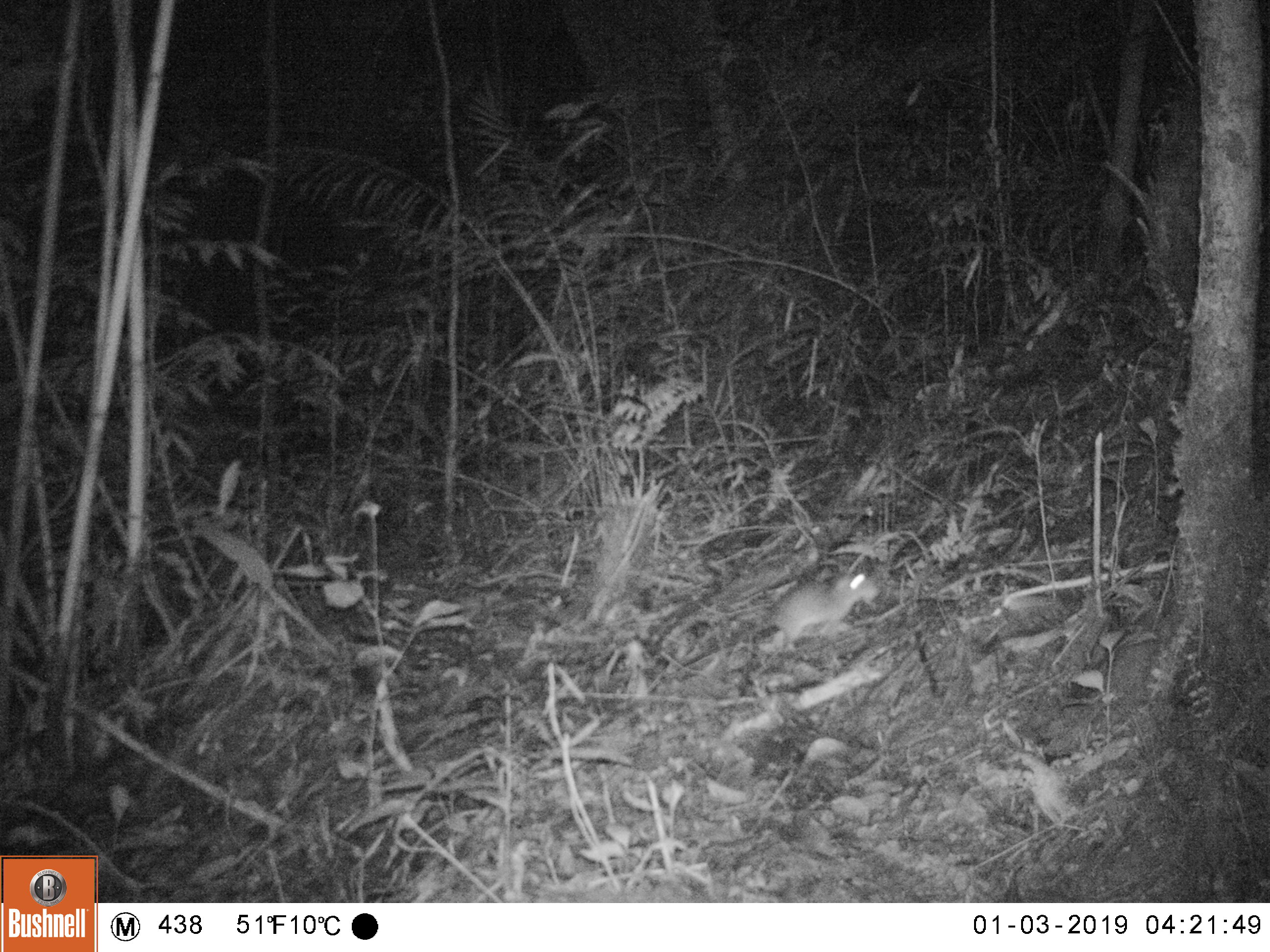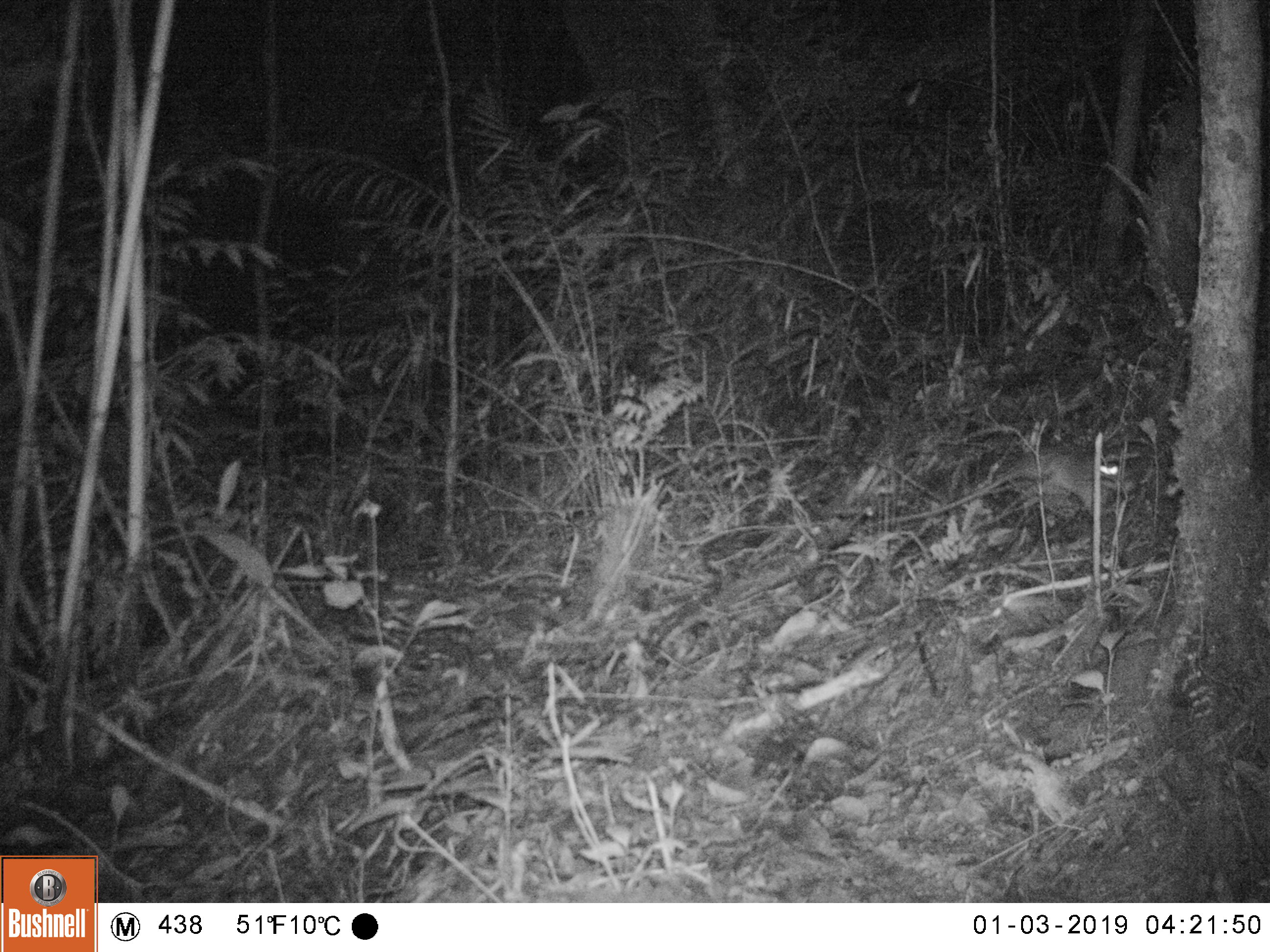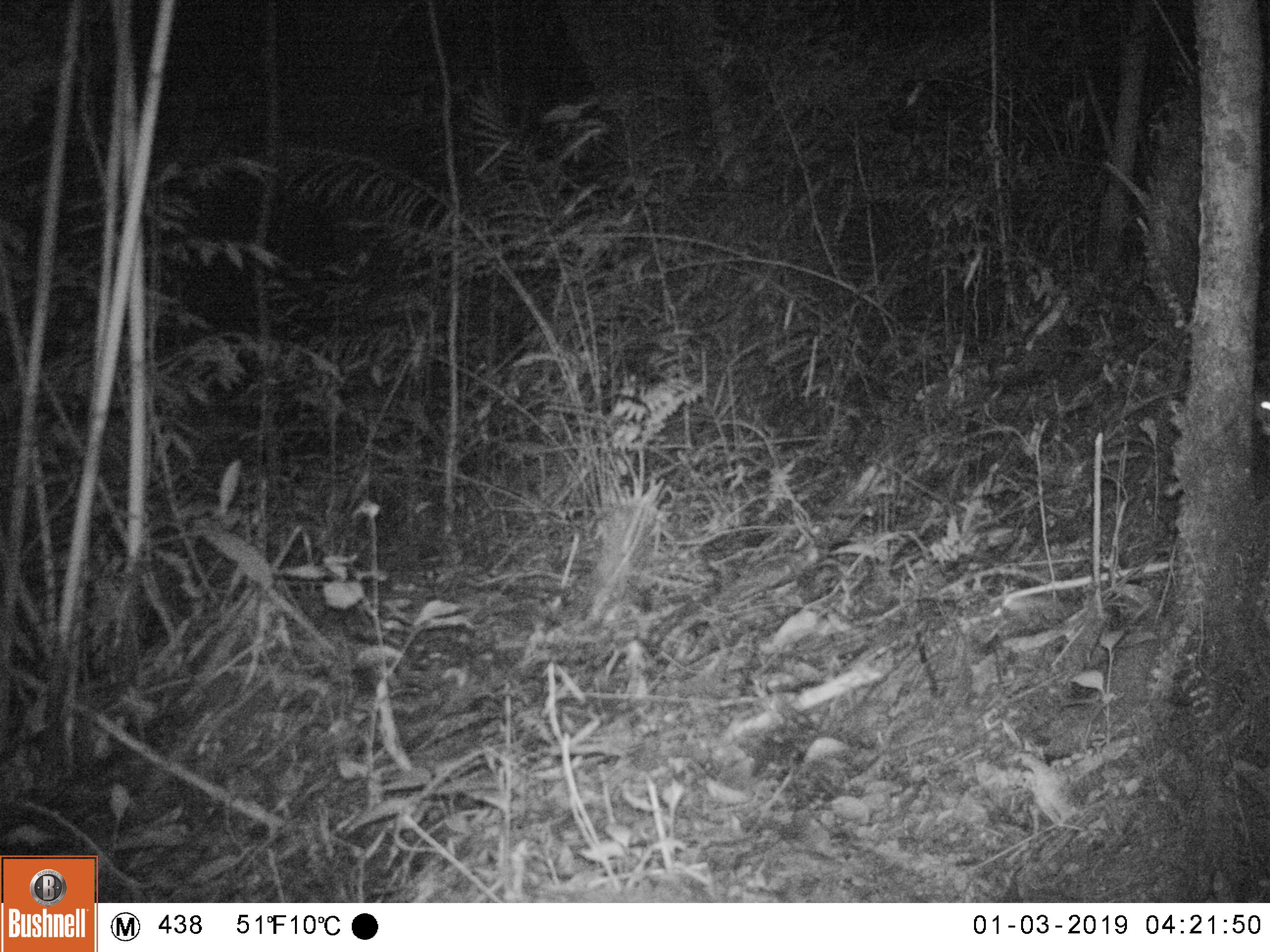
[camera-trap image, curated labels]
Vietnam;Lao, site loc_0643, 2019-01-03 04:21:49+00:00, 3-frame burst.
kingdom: Animalia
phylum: Chordata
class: Mammalia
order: Rodentia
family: Muridae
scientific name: Muridae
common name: old-world mice and rats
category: unidentified murid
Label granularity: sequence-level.